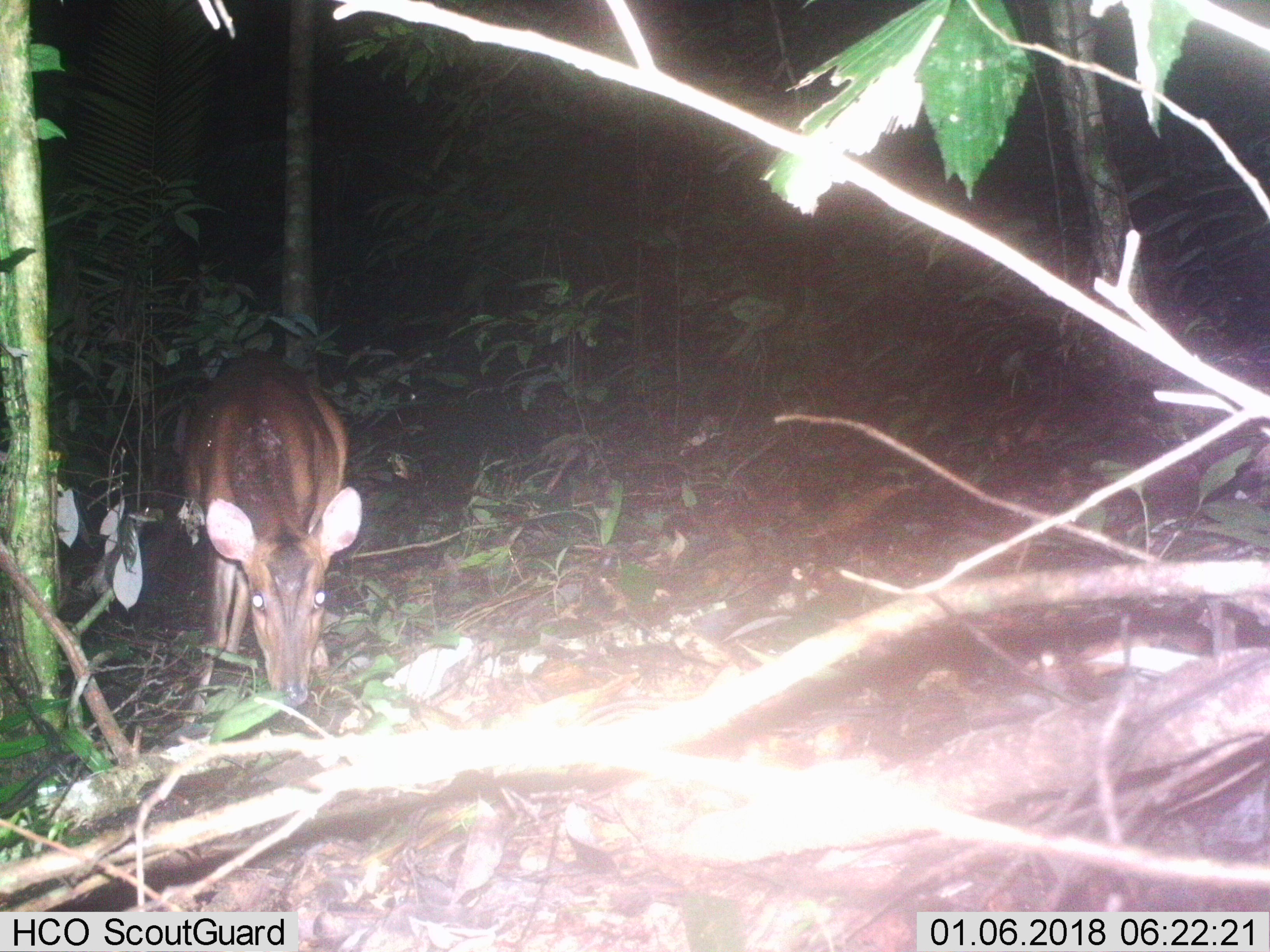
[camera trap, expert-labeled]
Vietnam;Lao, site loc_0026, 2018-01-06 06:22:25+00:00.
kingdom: Animalia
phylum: Chordata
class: Mammalia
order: Artiodactyla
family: Cervidae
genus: Muntiacus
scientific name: Muntiacus vuquangensis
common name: large-antlered muntjac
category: large antlered muntjac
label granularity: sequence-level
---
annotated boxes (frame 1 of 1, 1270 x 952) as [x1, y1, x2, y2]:
large antlered muntjac: [171, 347, 363, 726]